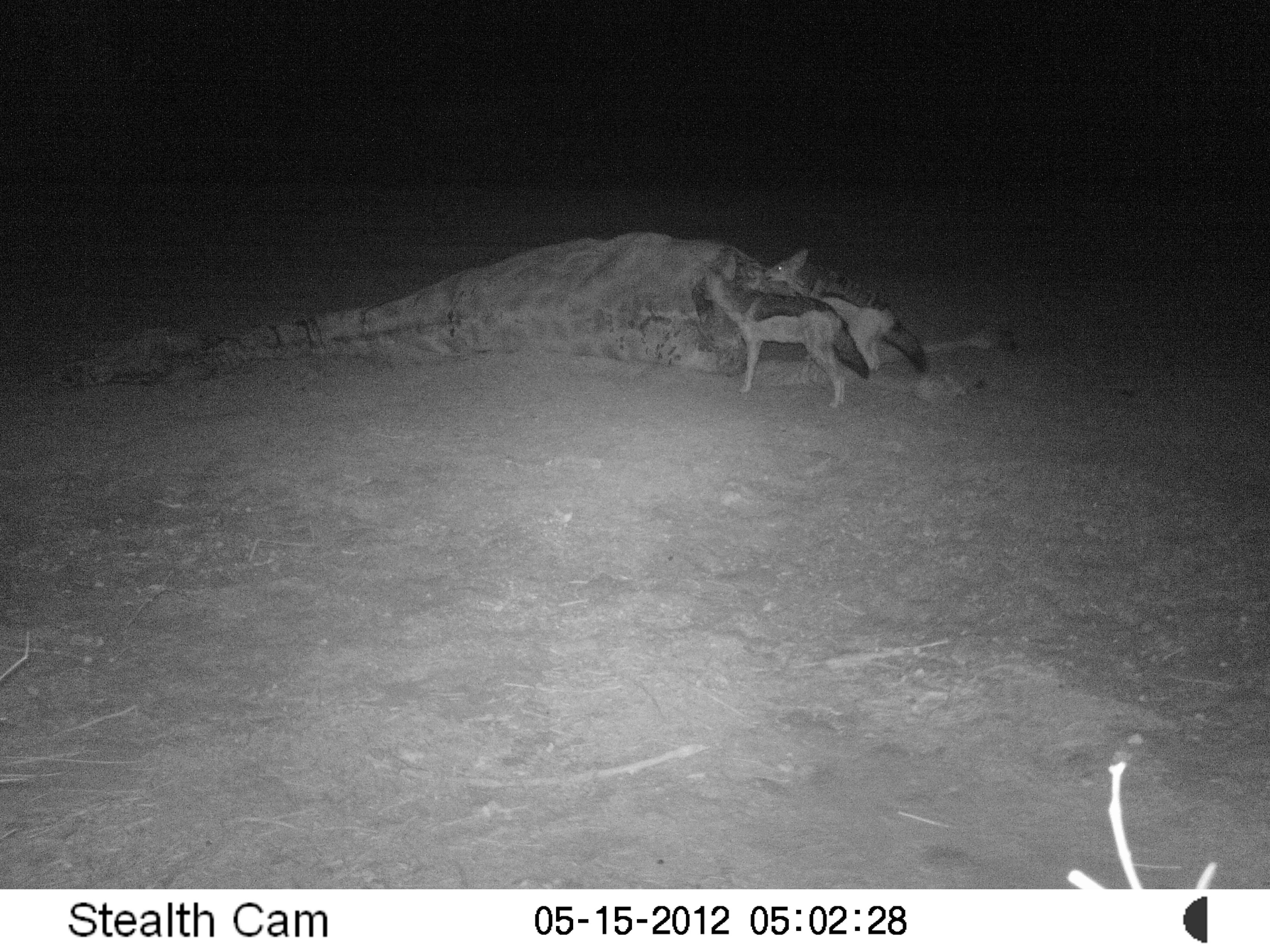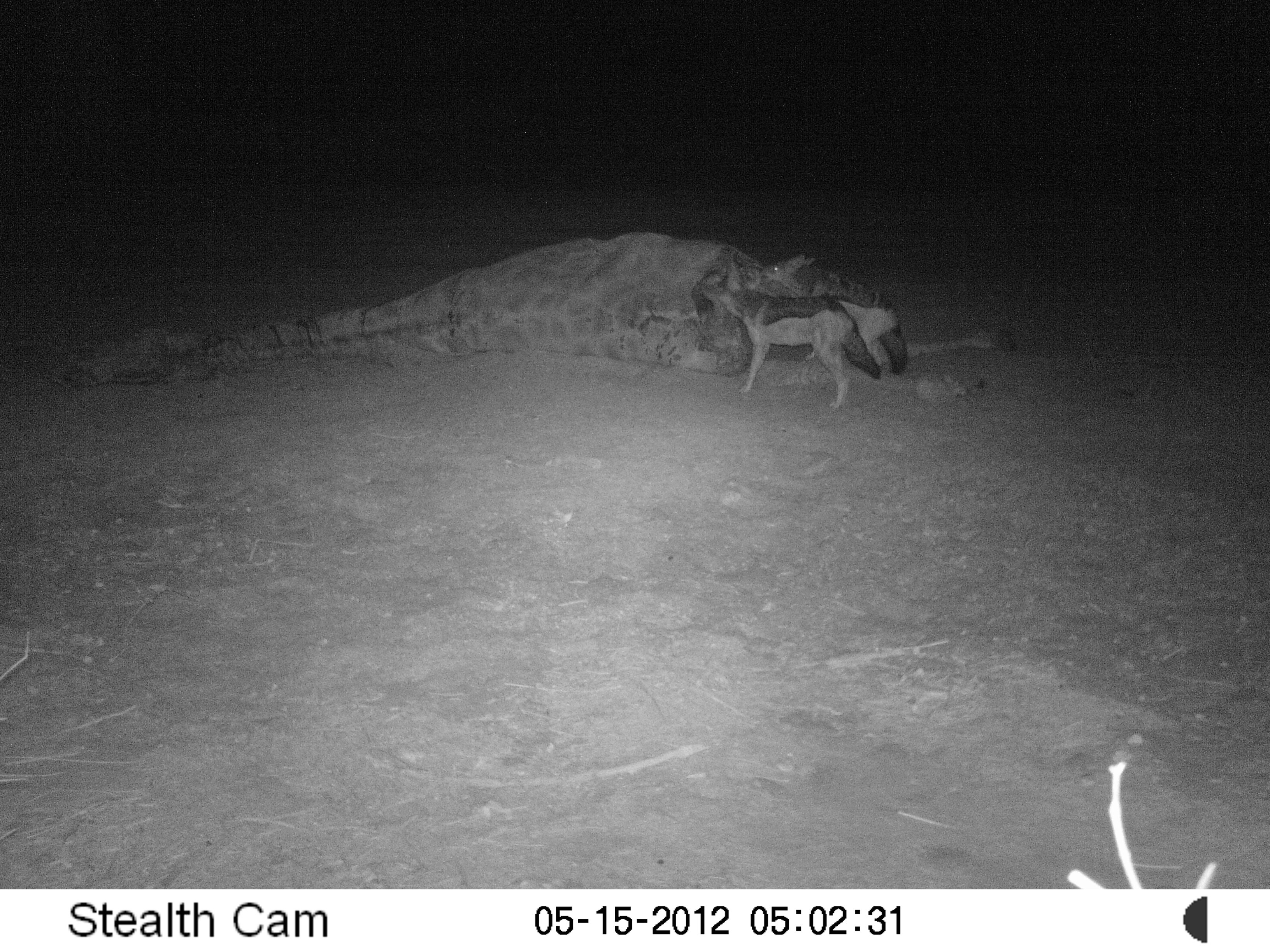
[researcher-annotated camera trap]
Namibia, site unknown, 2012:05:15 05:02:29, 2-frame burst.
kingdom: Animalia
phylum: Chordata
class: Mammalia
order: Carnivora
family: Canidae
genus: Lupulella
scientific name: Lupulella mesomelas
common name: black-backed jackal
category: canis mesomelas